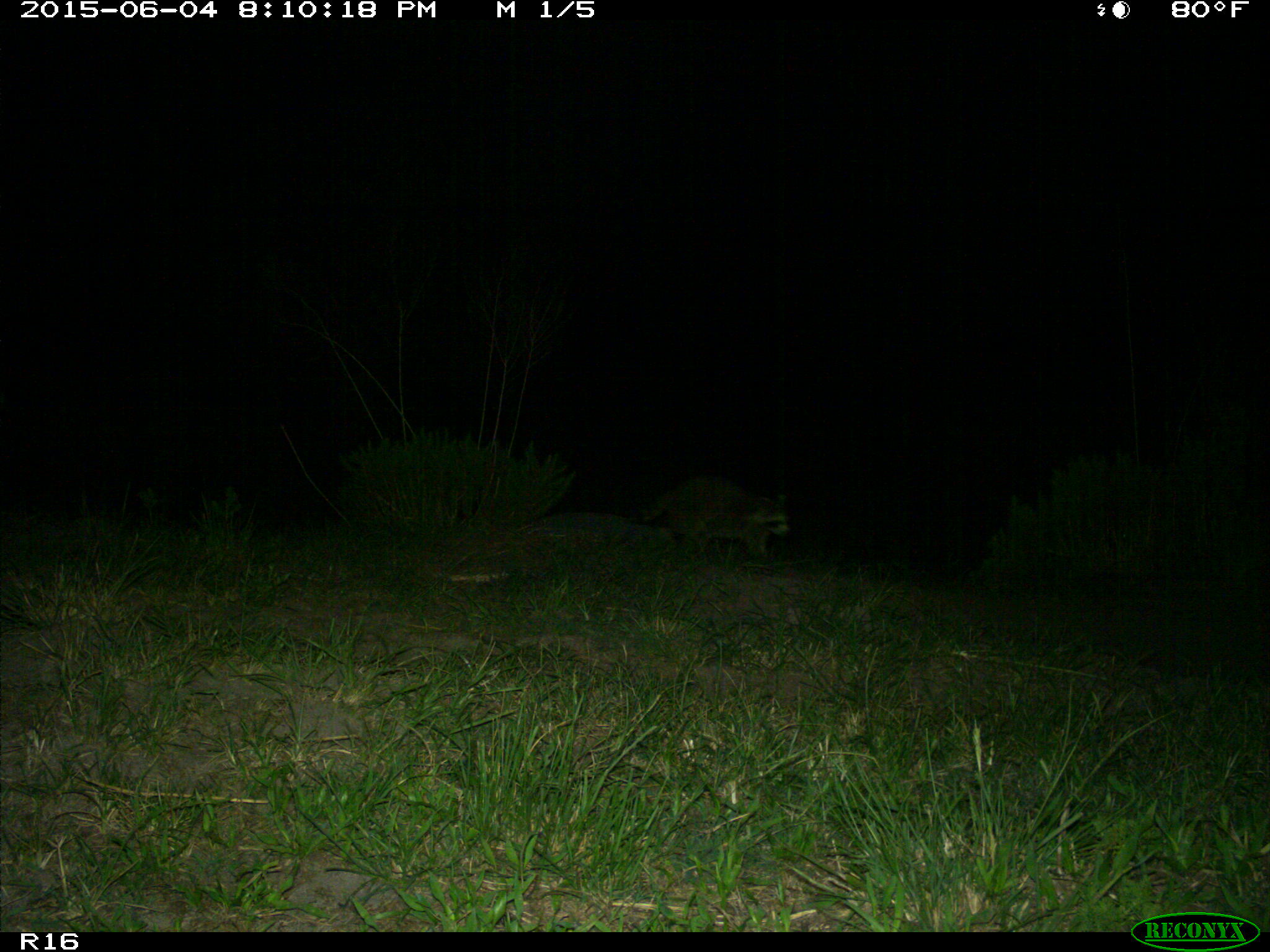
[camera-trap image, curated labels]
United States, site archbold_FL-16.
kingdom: Animalia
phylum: Chordata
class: Mammalia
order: Carnivora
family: Procyonidae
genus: Procyon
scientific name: Procyon lotor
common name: common raccoon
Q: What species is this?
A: Procyon lotor (common raccoon).